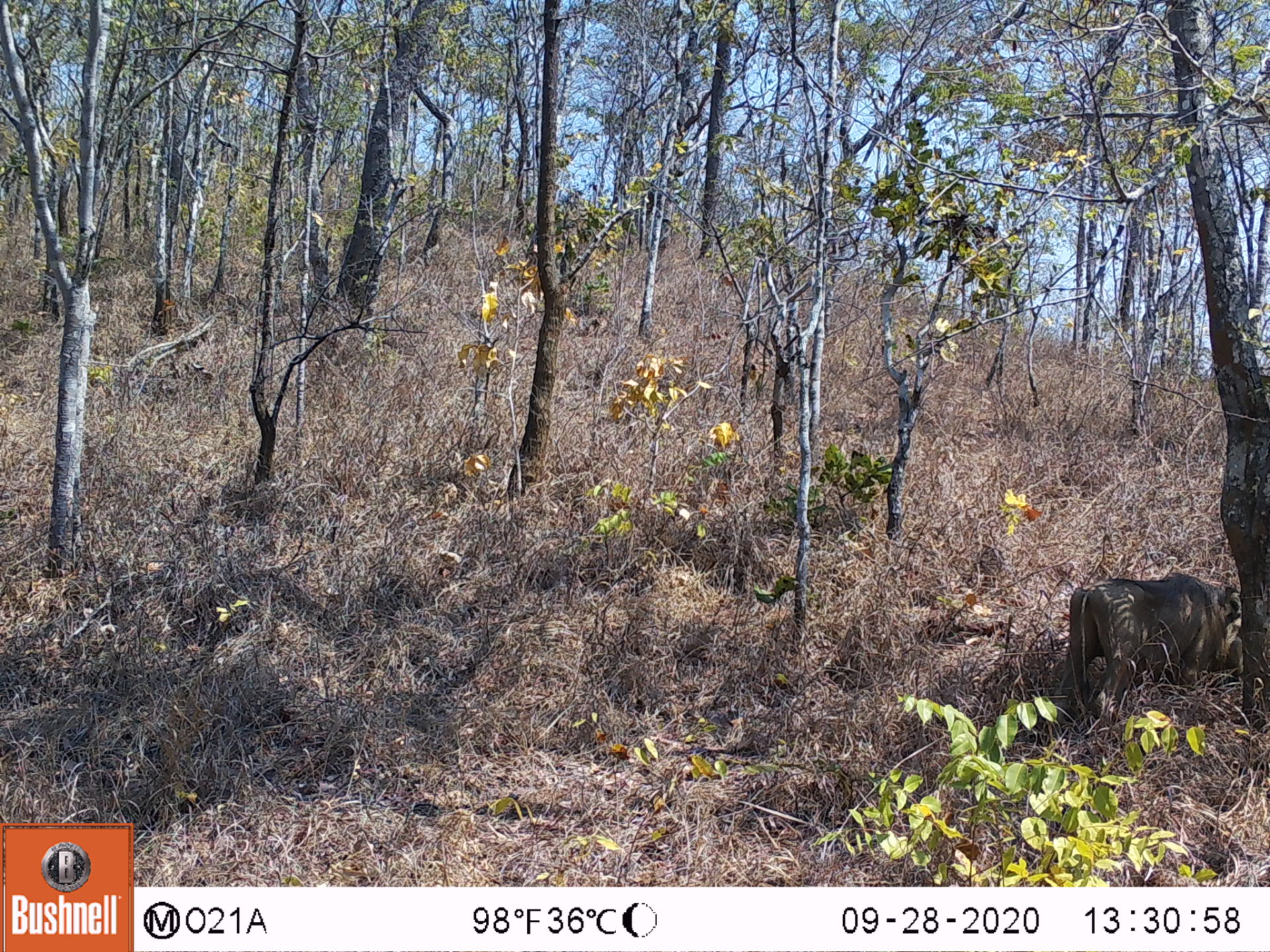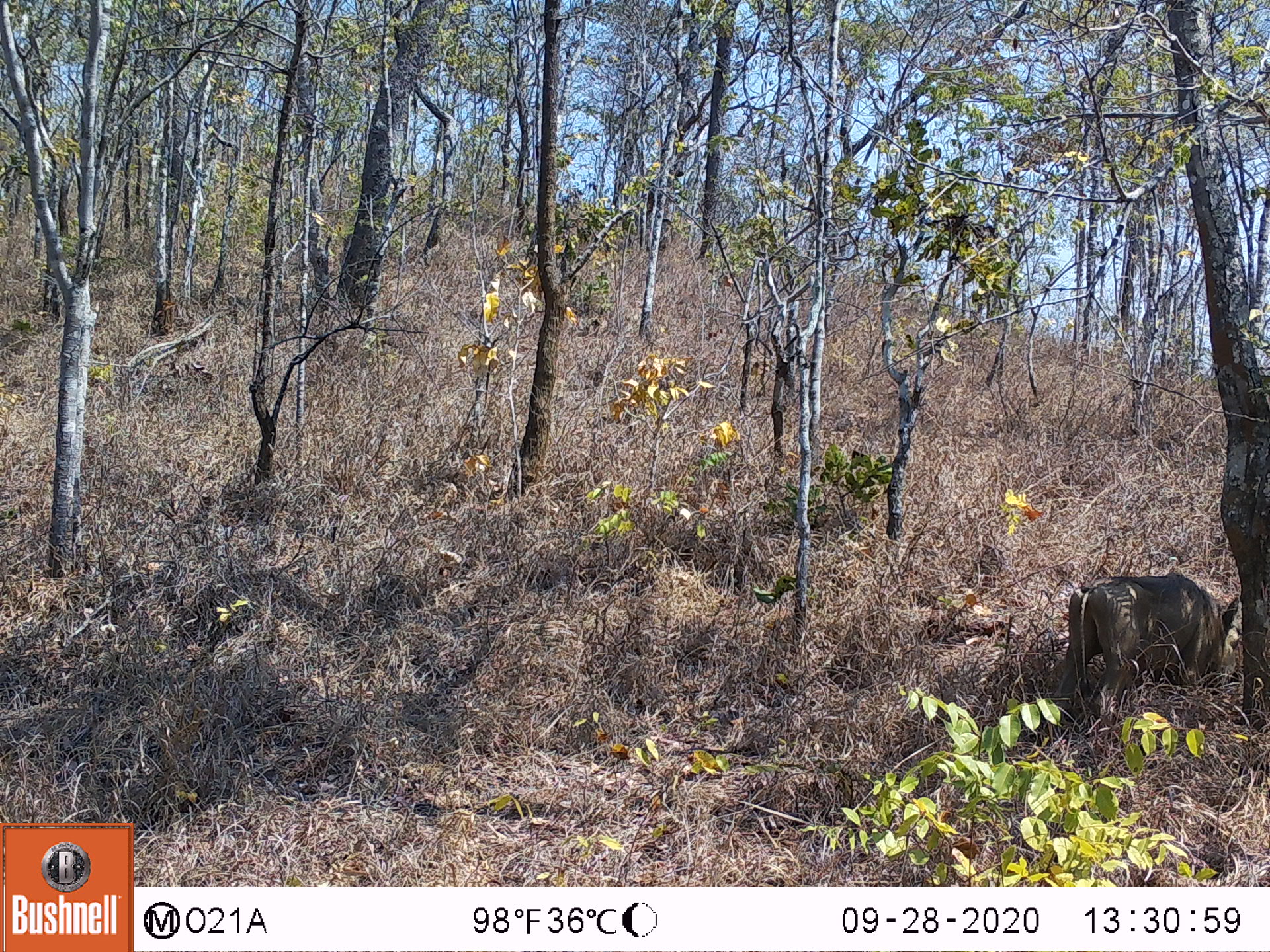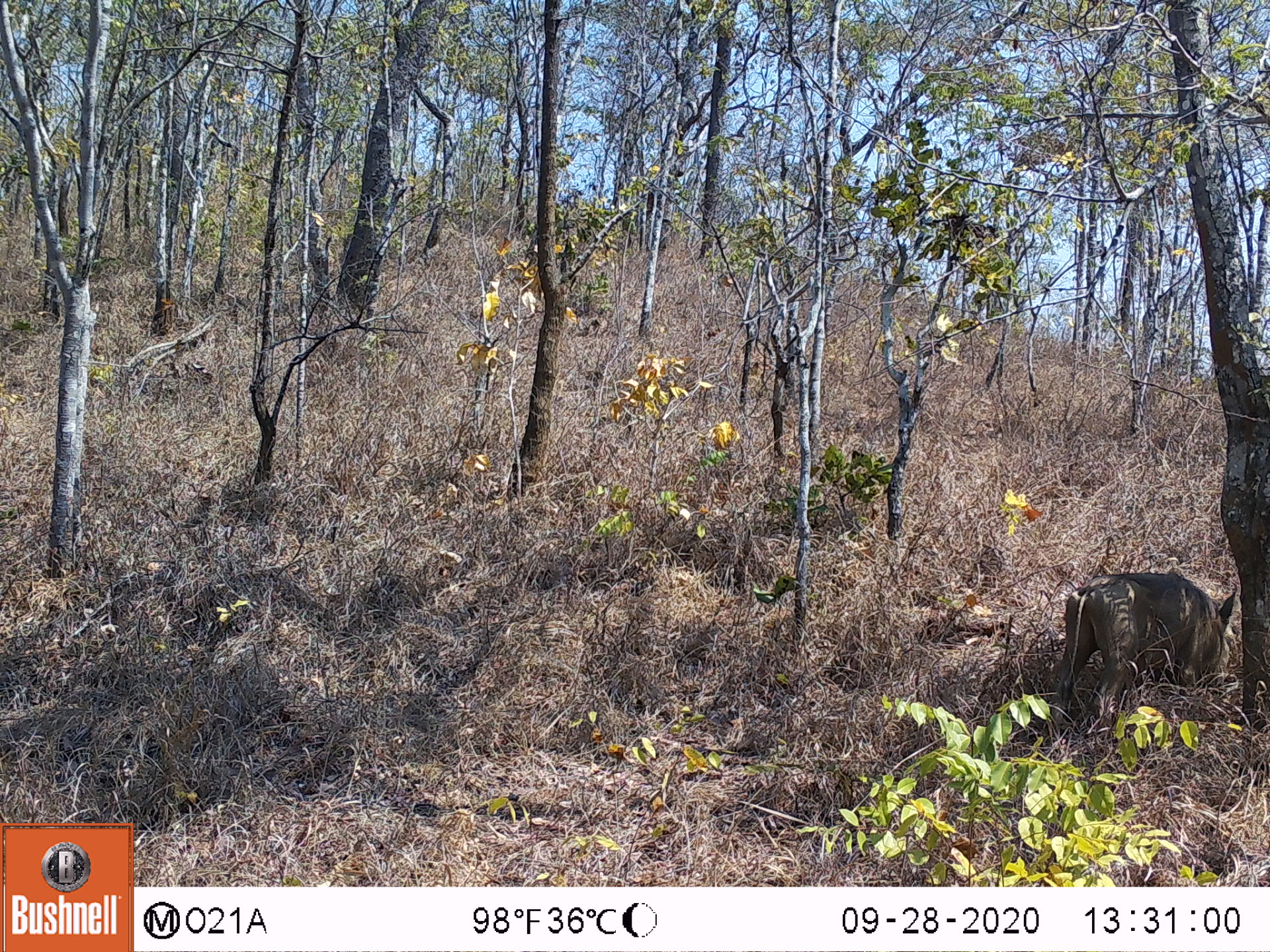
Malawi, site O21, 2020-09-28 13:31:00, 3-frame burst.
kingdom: Animalia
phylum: Chordata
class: Mammalia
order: Artiodactyla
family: Suidae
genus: Phacochoerus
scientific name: Phacochoerus africanus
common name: common warthog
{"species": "common warthog (Phacochoerus africanus)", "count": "1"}